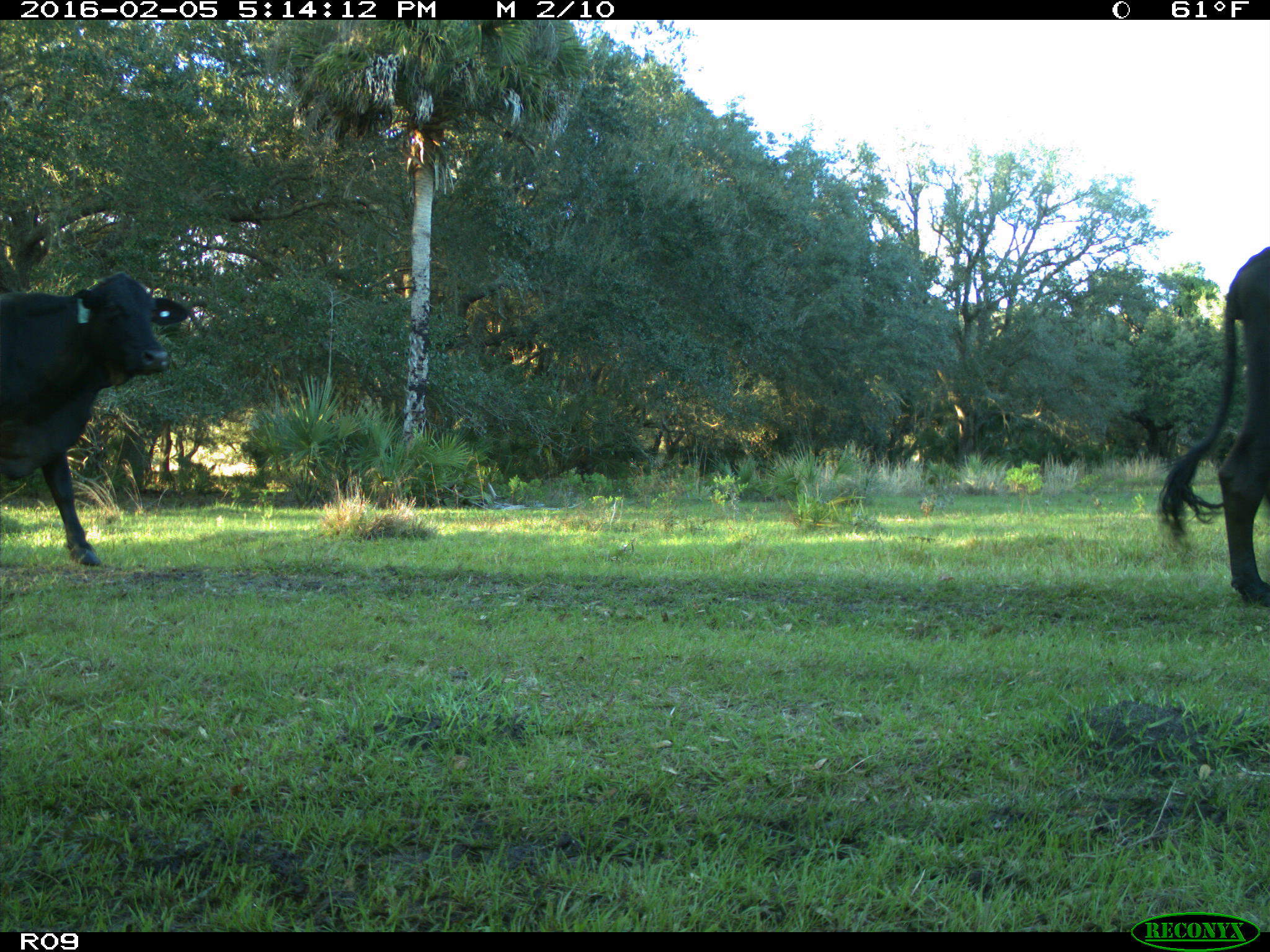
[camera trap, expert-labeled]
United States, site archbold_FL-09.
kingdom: Animalia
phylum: Chordata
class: Mammalia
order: Artiodactyla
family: Bovidae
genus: Bos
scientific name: Bos taurus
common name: domestic cow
Bos taurus (domestic cow).